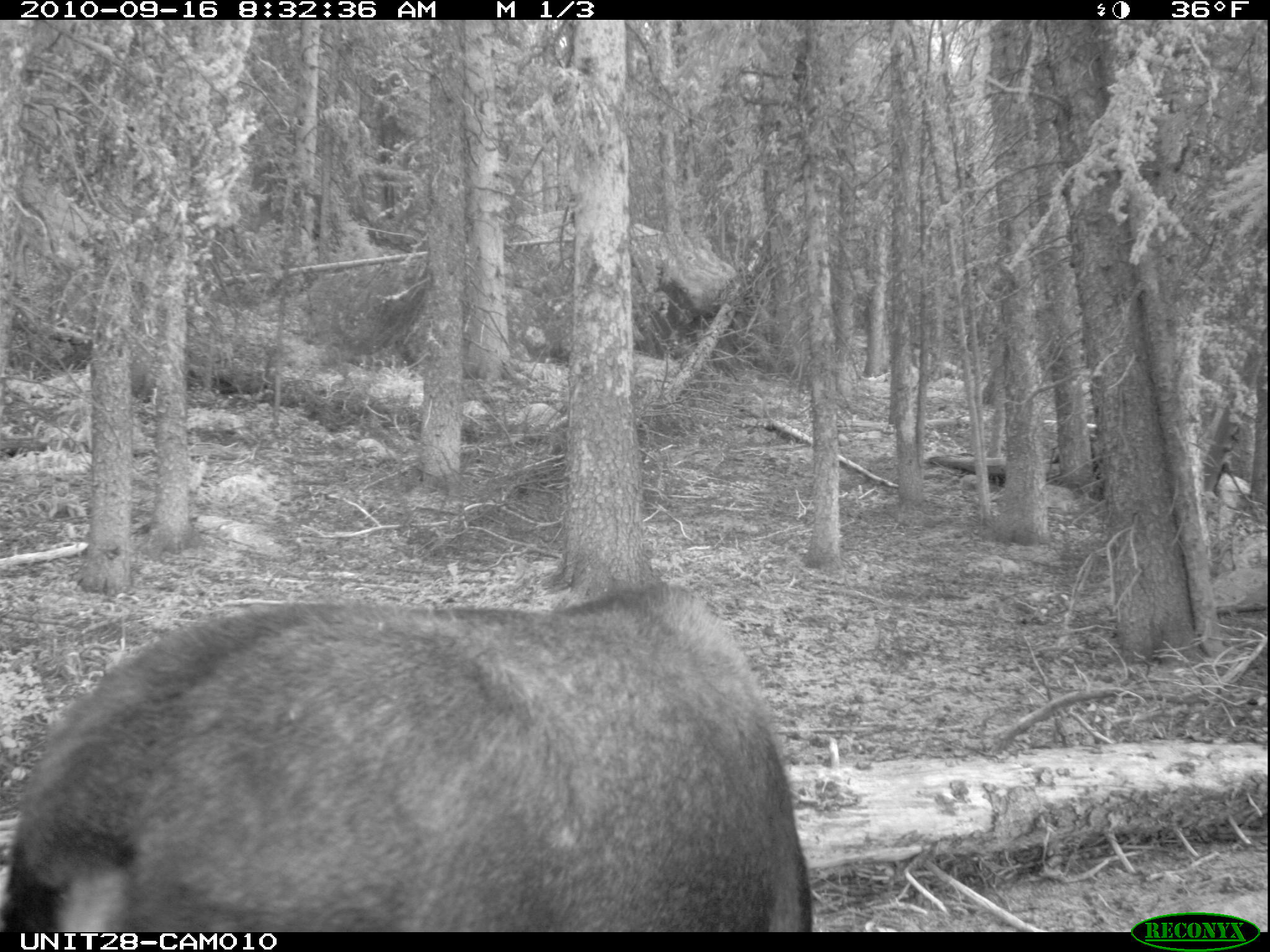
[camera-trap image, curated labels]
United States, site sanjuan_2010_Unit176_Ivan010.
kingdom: Animalia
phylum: Chordata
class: Mammalia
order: Artiodactyla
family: Cervidae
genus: Alces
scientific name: Alces alces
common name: moose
Alces alces (moose).